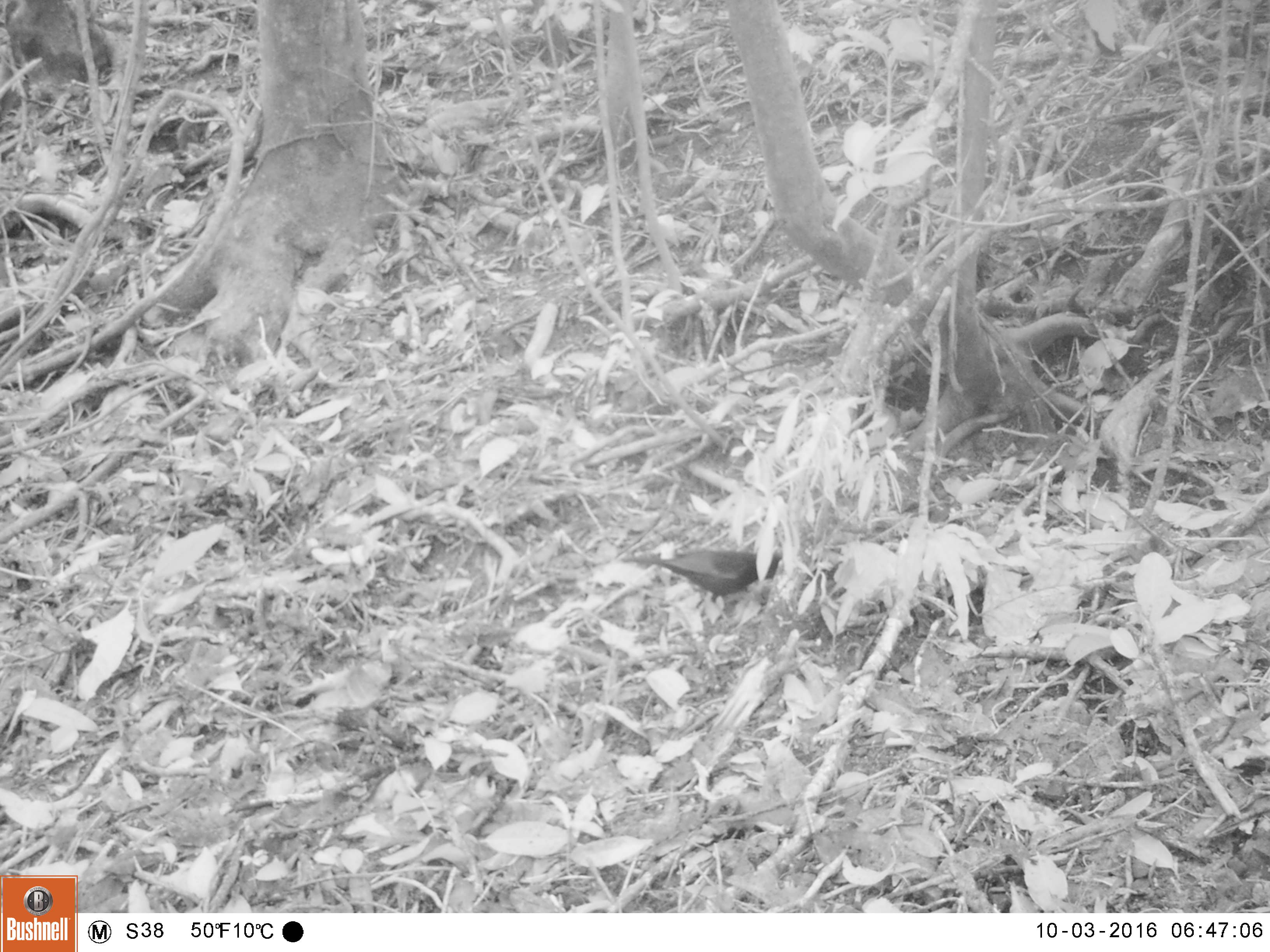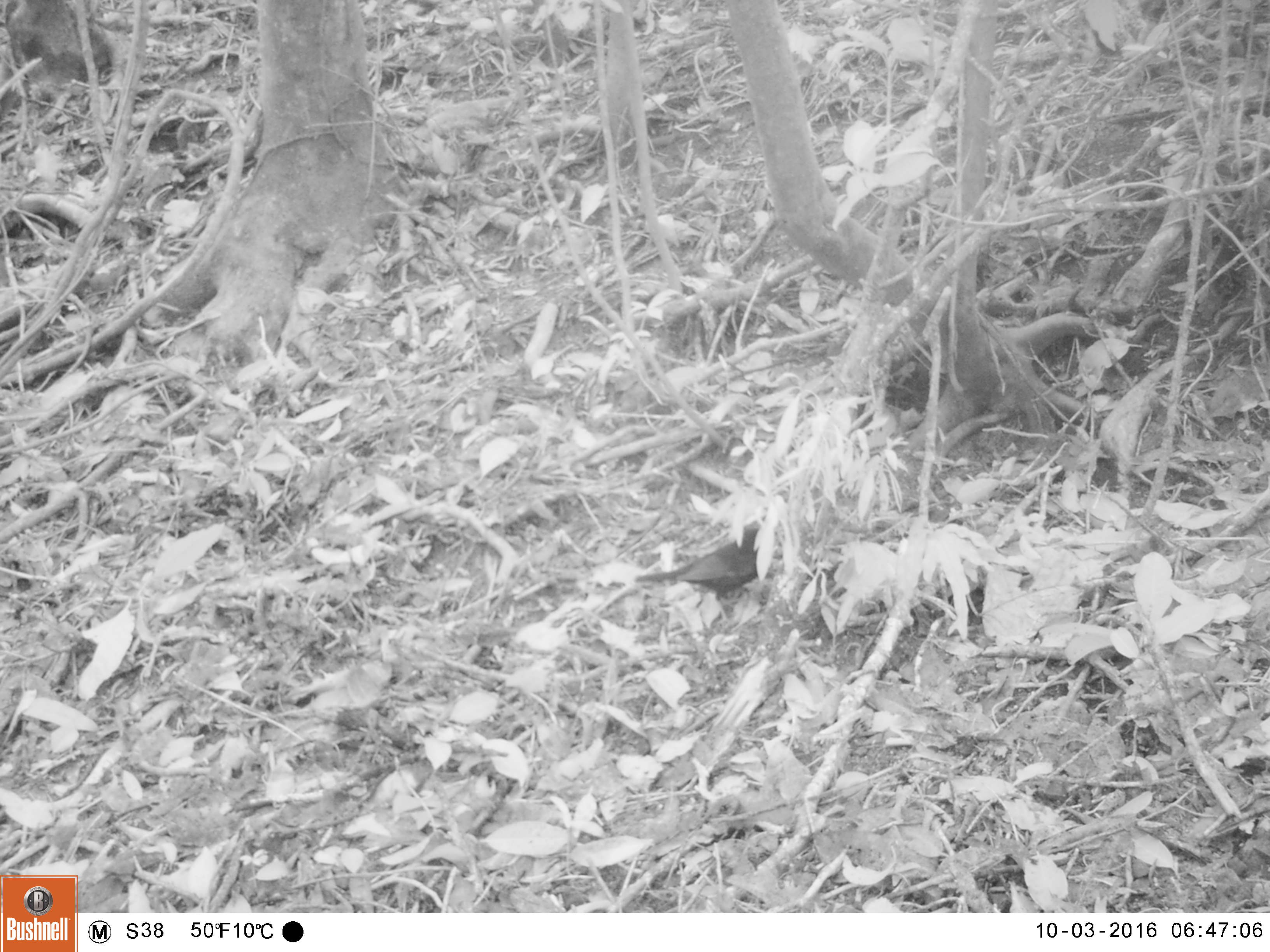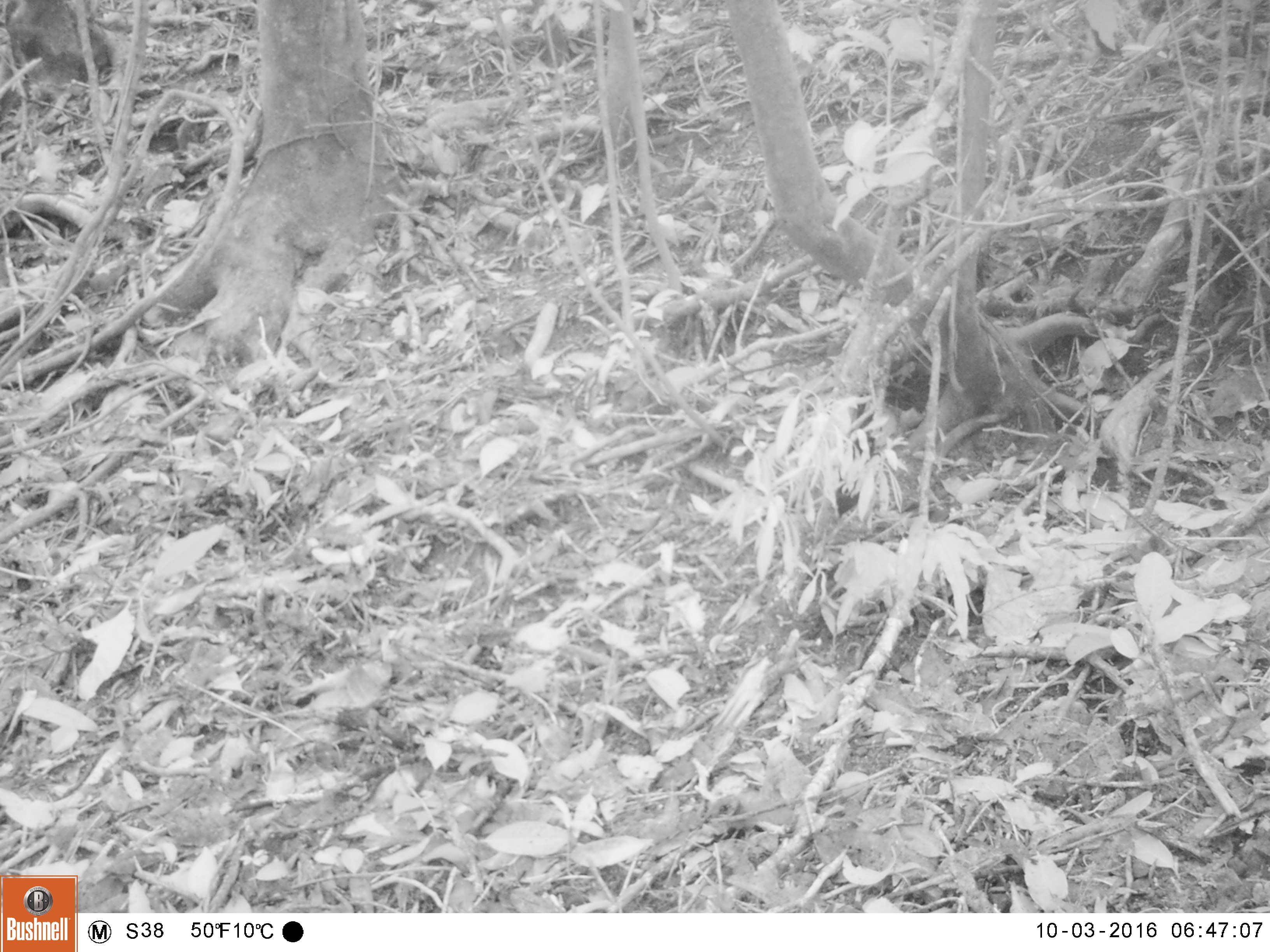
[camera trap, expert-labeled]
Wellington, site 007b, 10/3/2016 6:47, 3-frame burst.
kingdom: Animalia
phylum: Chordata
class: Aves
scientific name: Aves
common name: bird